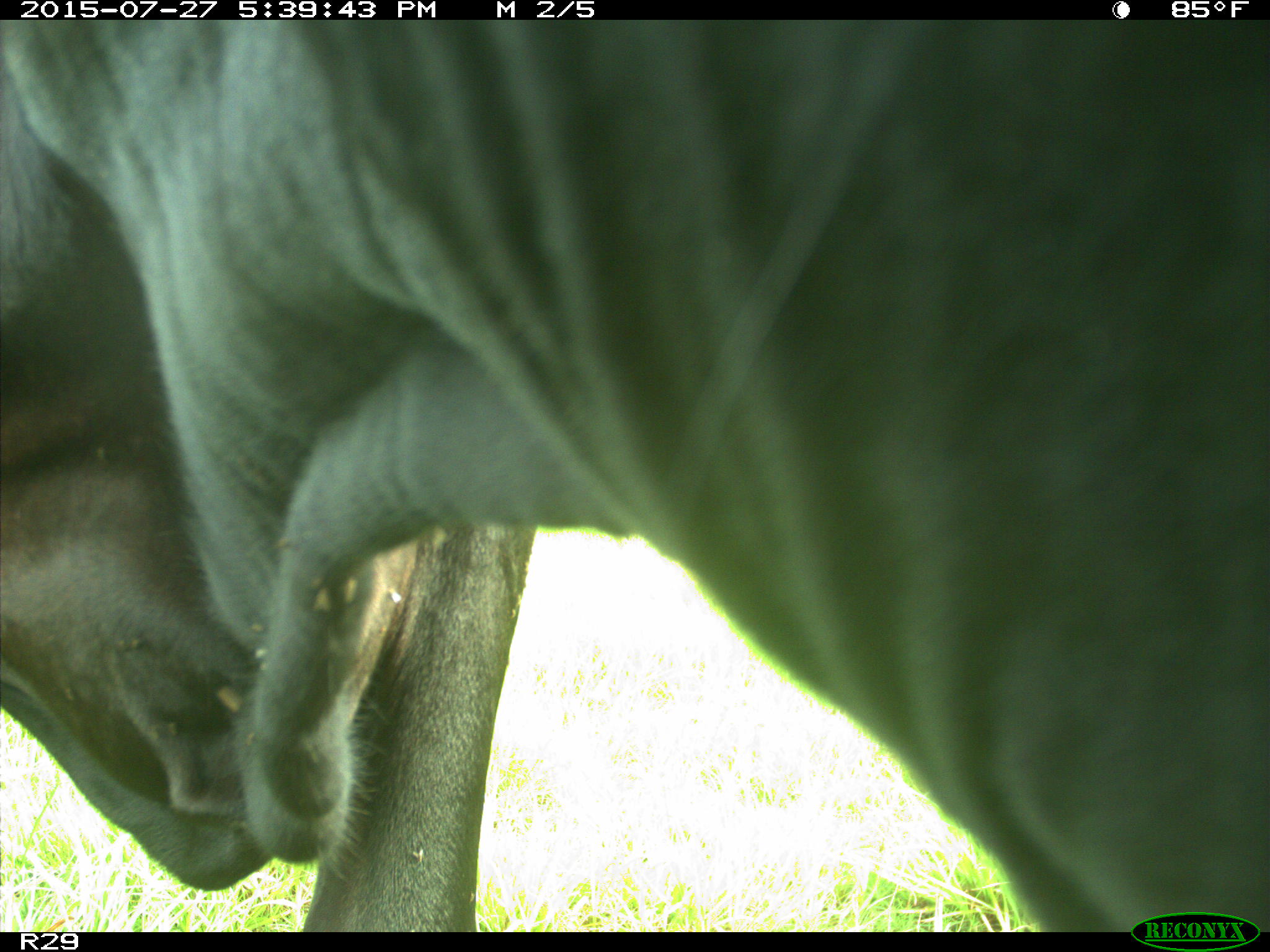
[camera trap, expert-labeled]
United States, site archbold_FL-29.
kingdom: Animalia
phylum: Chordata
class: Mammalia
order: Artiodactyla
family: Bovidae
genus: Bos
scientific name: Bos taurus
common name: domestic cow